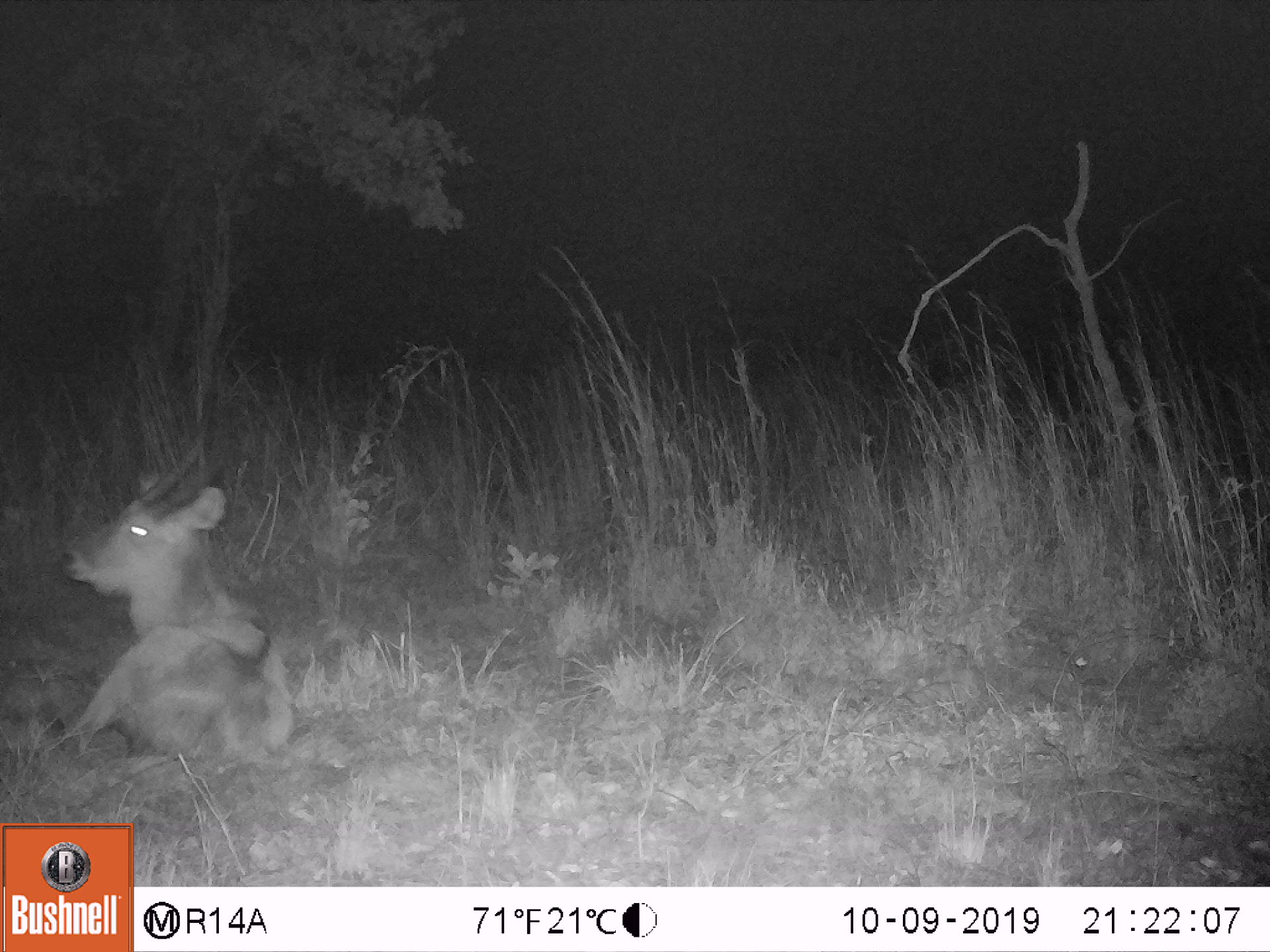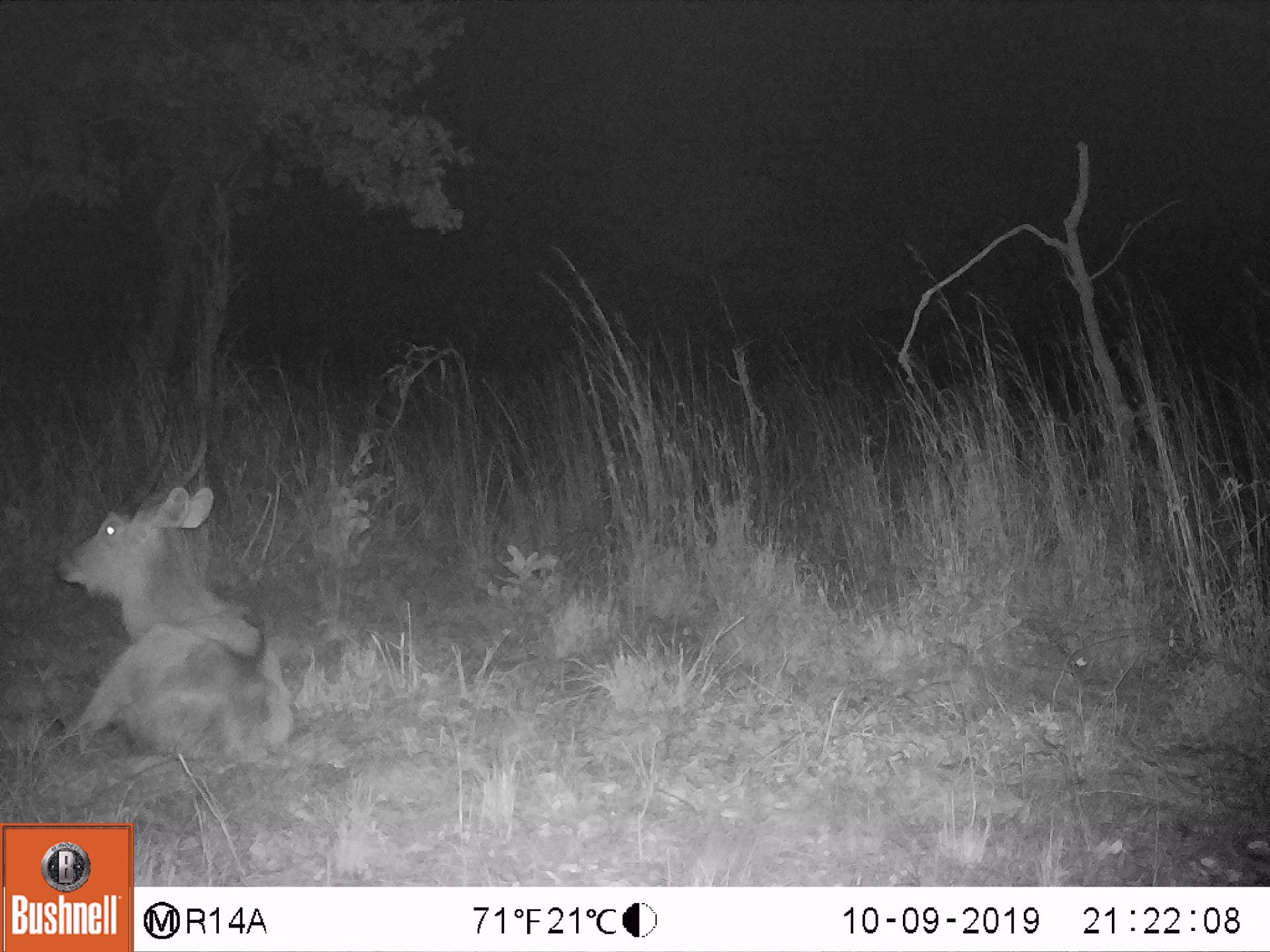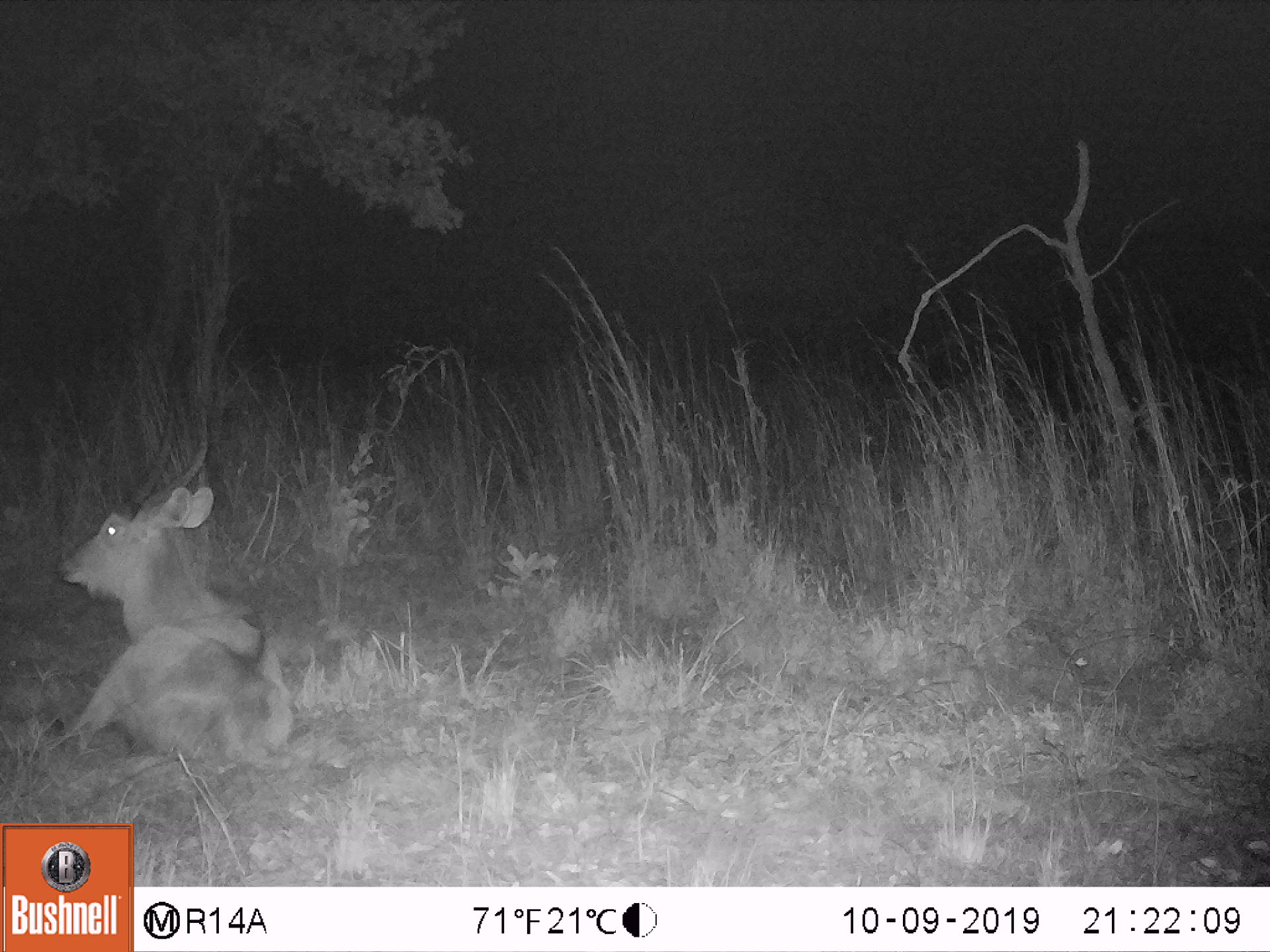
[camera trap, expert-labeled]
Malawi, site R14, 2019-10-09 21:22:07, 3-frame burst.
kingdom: Animalia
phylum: Chordata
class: Mammalia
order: Artiodactyla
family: Bovidae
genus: Kobus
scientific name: Kobus ellipsiprymnus ellipsiprymnus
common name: common waterbuck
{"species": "common waterbuck (Kobus ellipsiprymnus ellipsiprymnus)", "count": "1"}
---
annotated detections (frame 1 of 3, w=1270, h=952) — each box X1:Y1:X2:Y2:
common waterbuck: 50:422:288:764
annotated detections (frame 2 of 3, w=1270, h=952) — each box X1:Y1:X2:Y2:
common waterbuck: 50:404:298:759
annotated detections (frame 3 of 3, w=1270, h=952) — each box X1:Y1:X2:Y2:
common waterbuck: 42:409:298:766